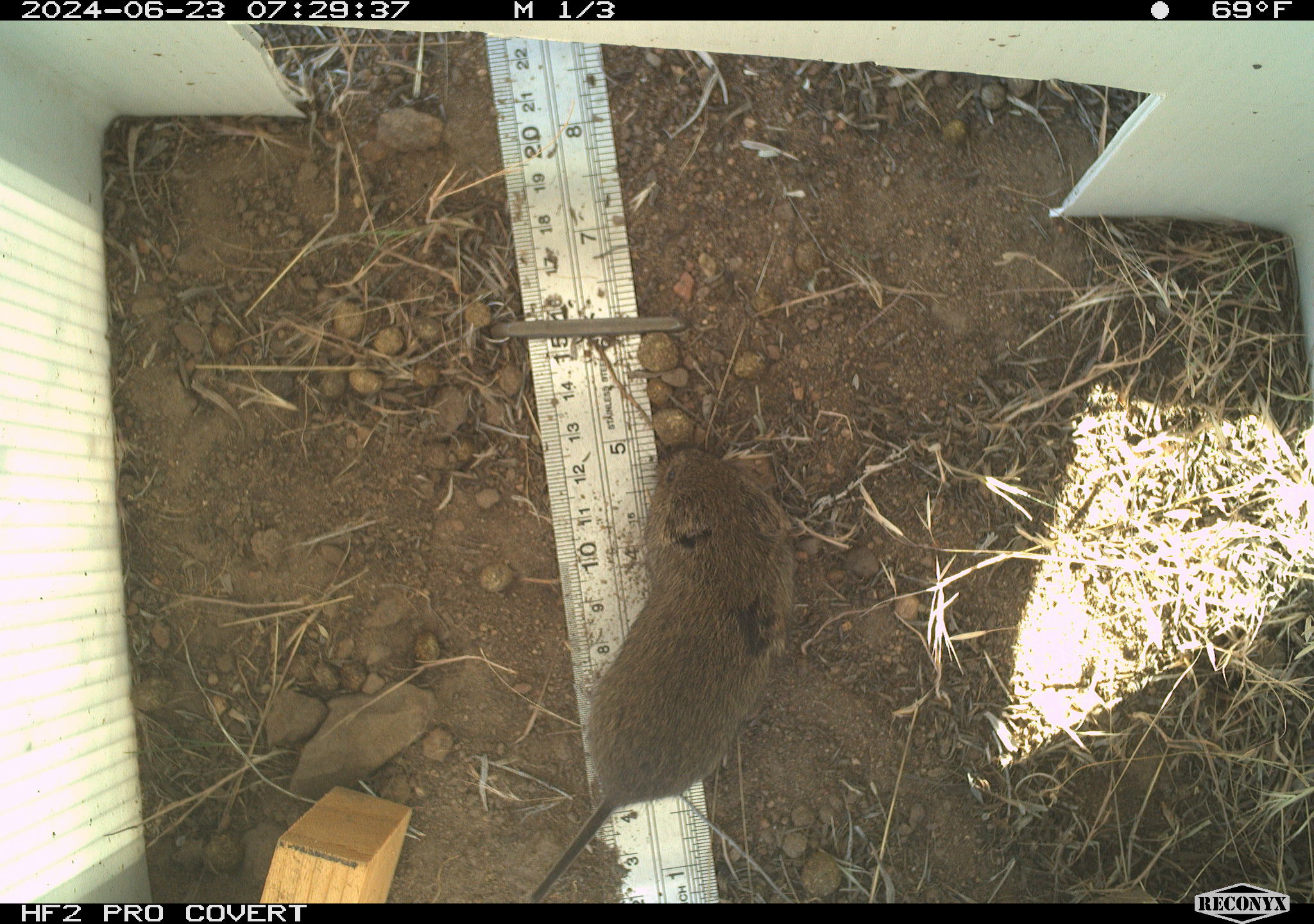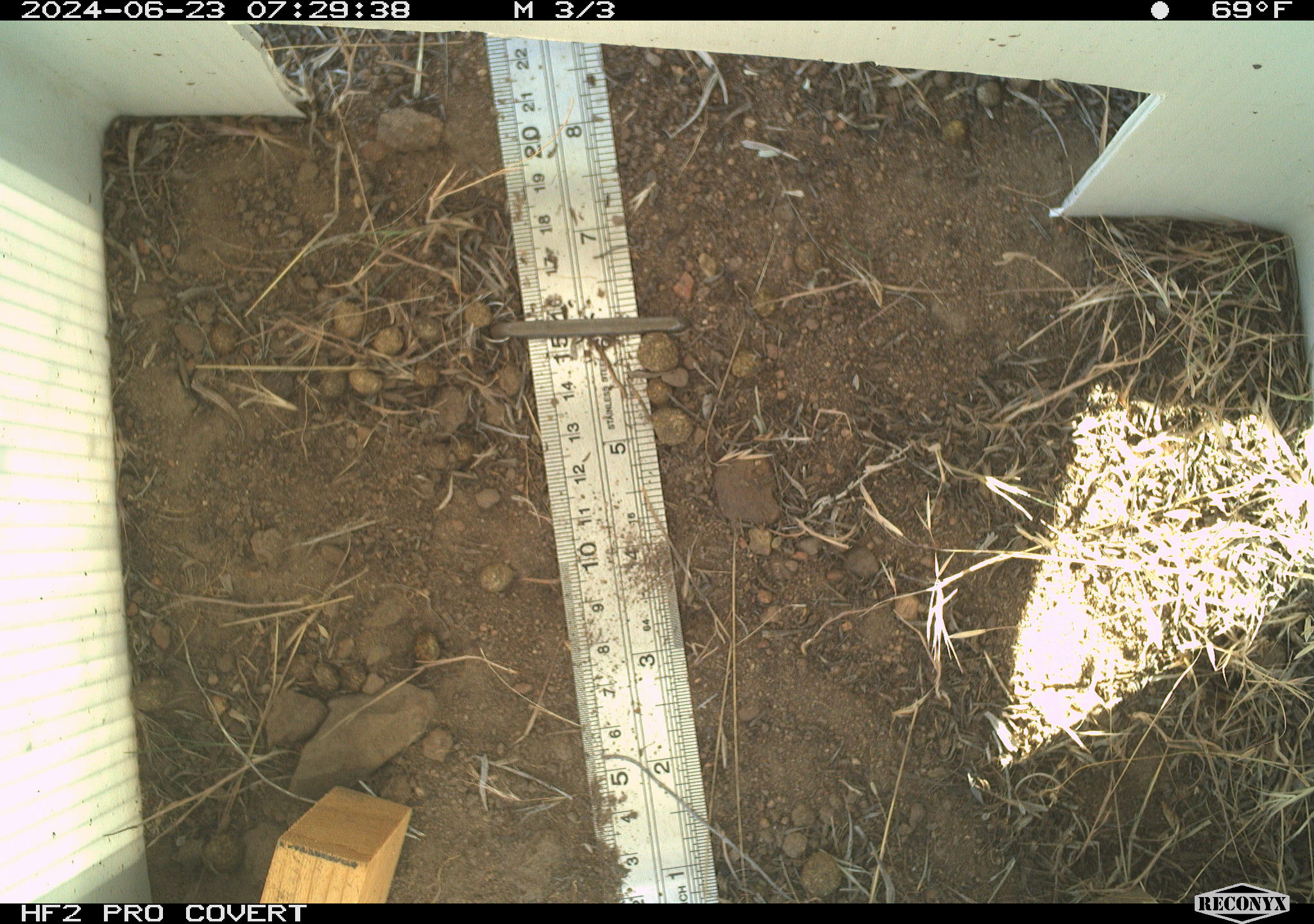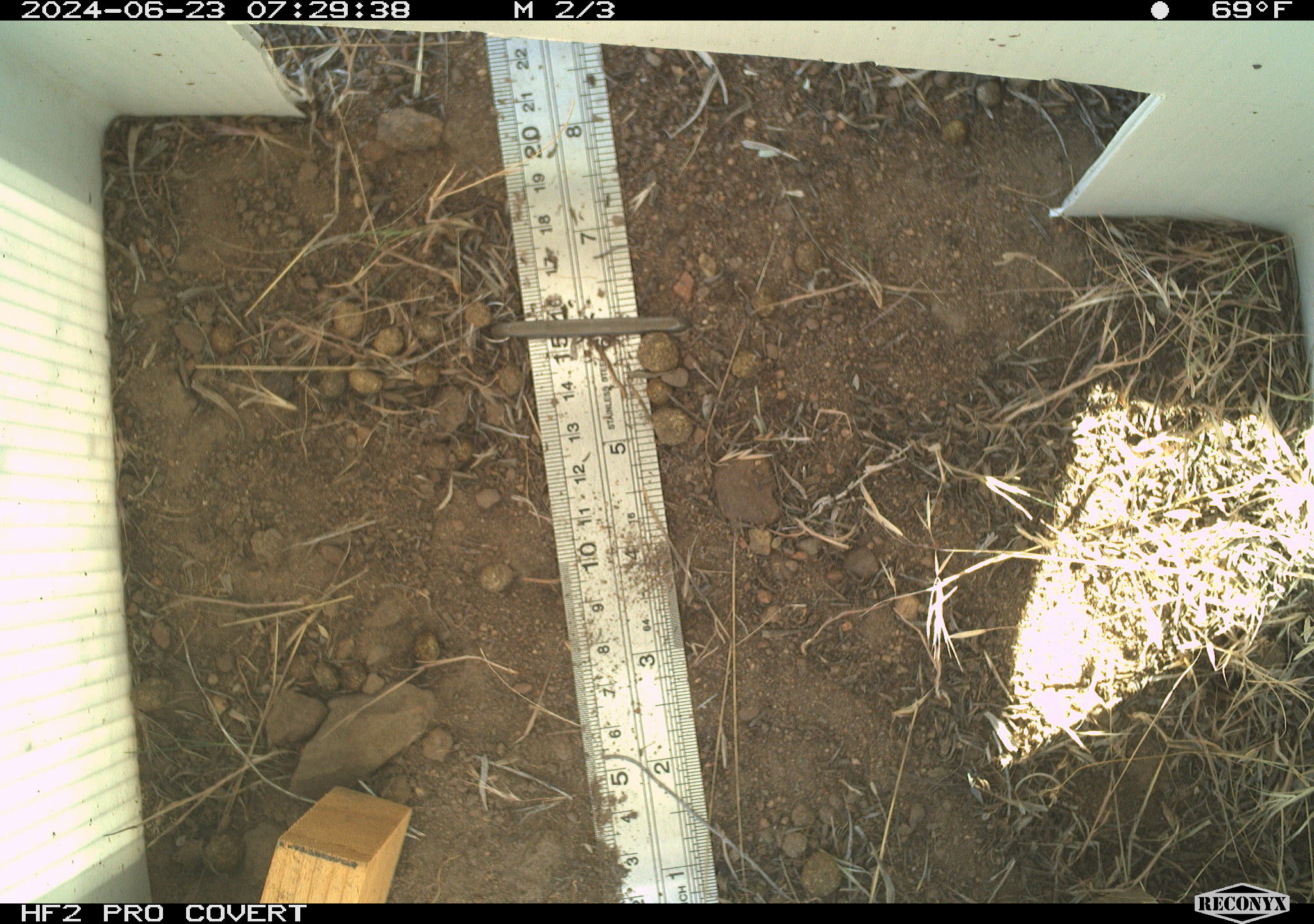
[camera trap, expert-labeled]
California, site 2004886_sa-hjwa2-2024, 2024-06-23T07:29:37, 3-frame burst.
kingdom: Animalia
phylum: Chordata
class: Mammalia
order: Rodentia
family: Cricetidae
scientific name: Cricetidae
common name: hamsters, voles, lemmings, and allies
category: cricetidae family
Cricetidae family (hamsters, voles, lemmings, and allies) (Cricetidae).